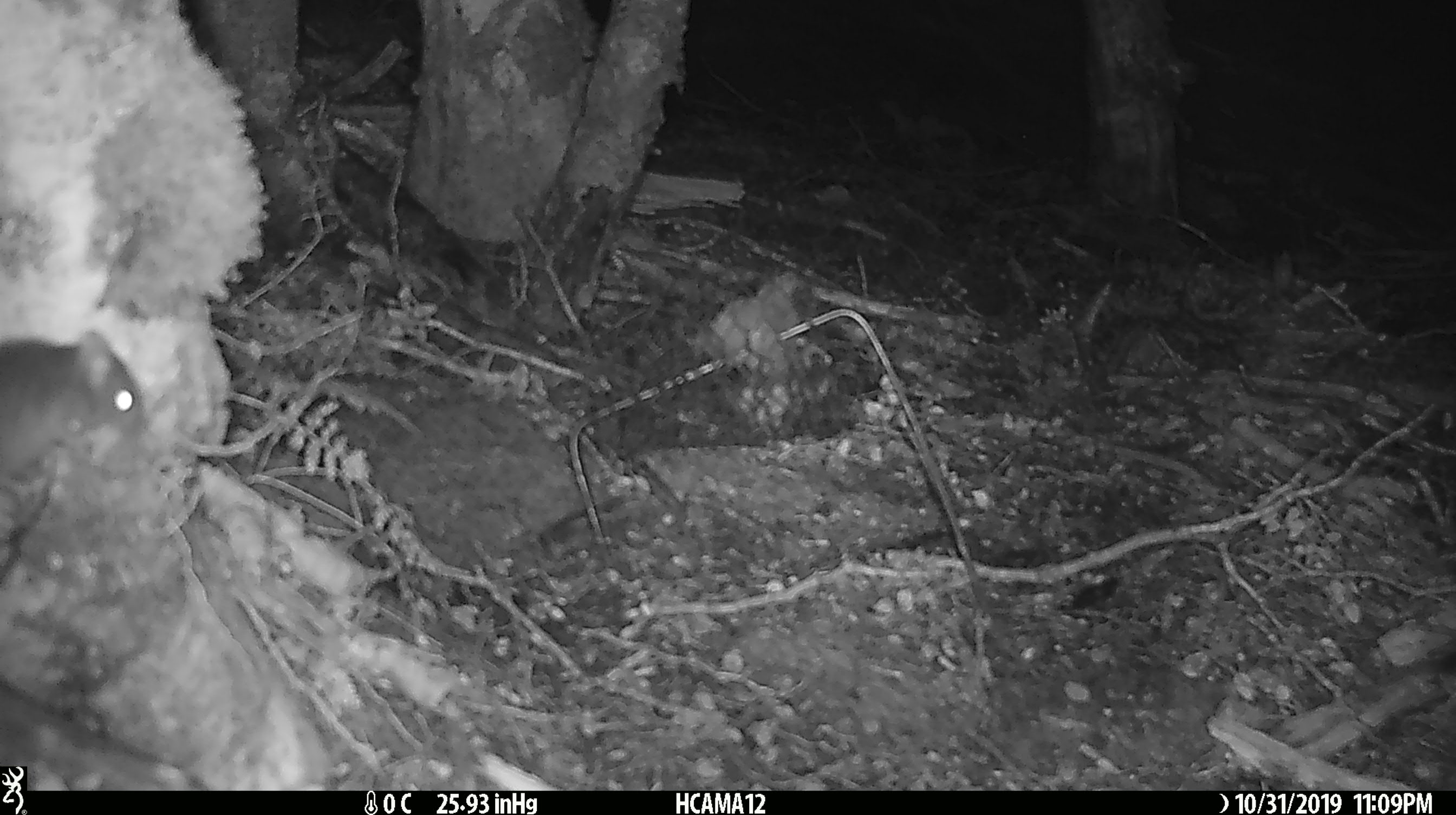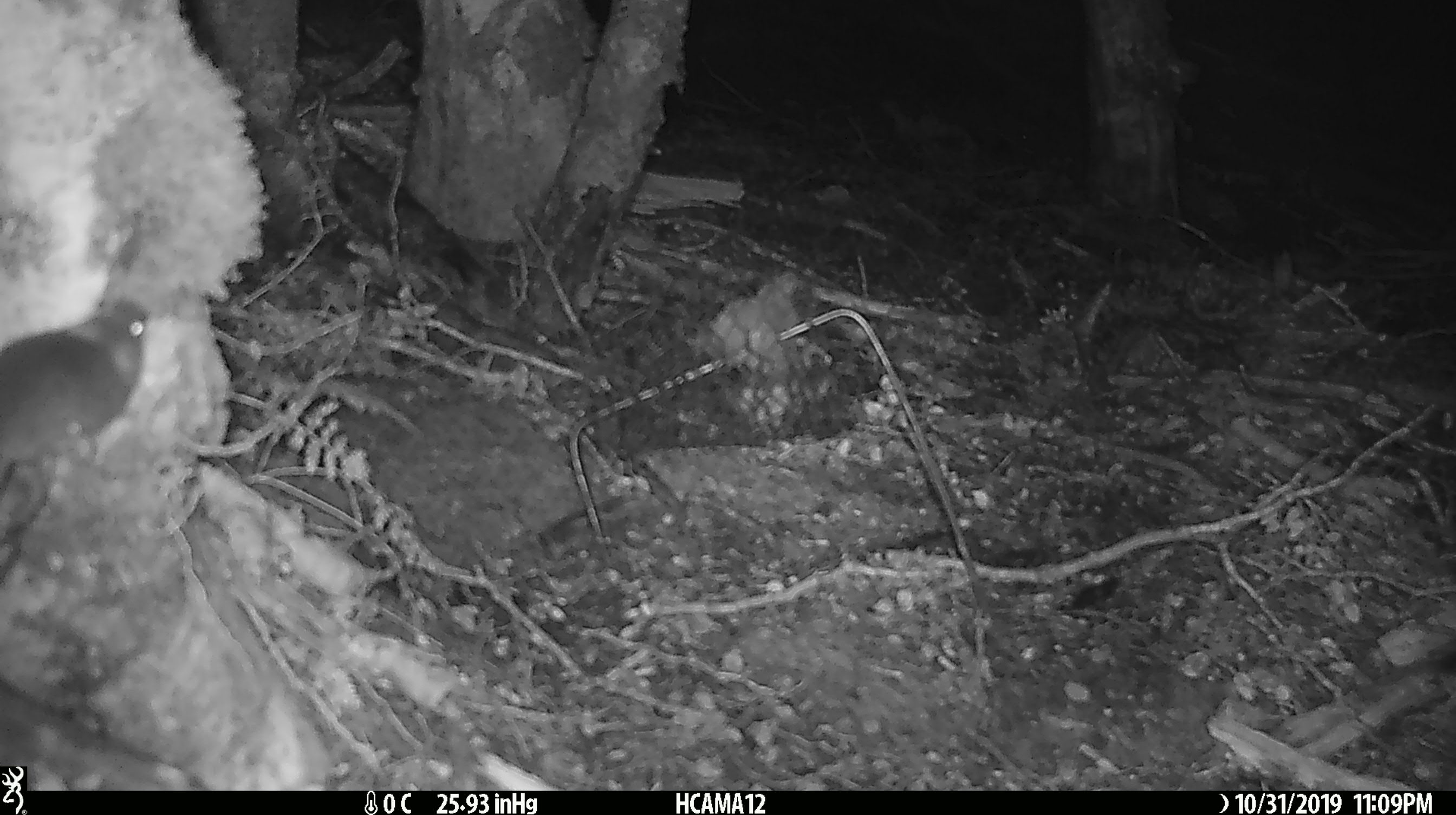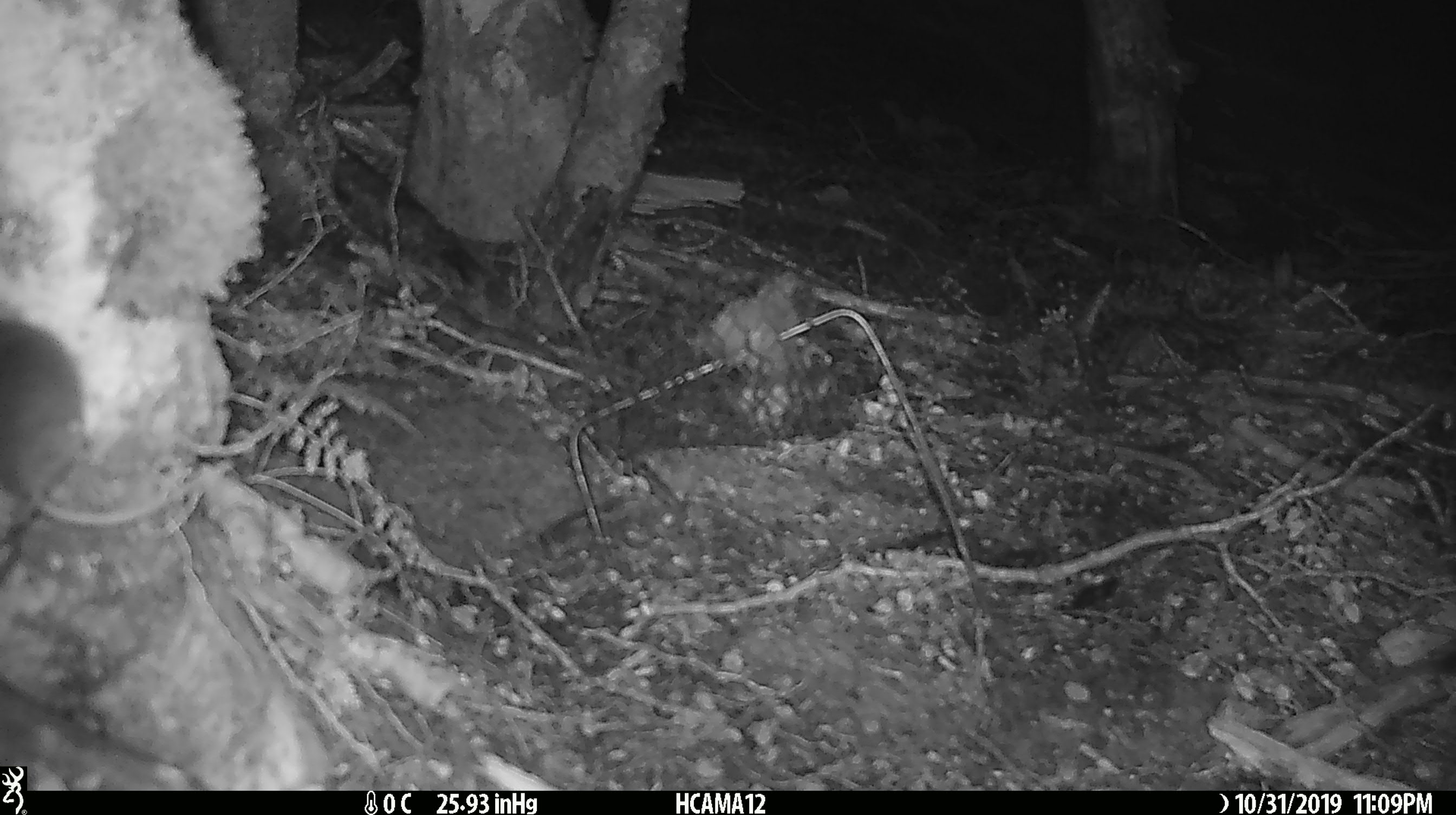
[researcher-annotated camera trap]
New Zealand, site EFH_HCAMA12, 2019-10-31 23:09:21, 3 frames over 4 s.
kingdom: Animalia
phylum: Chordata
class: Mammalia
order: Rodentia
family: Muridae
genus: Mus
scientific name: Mus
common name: mouse